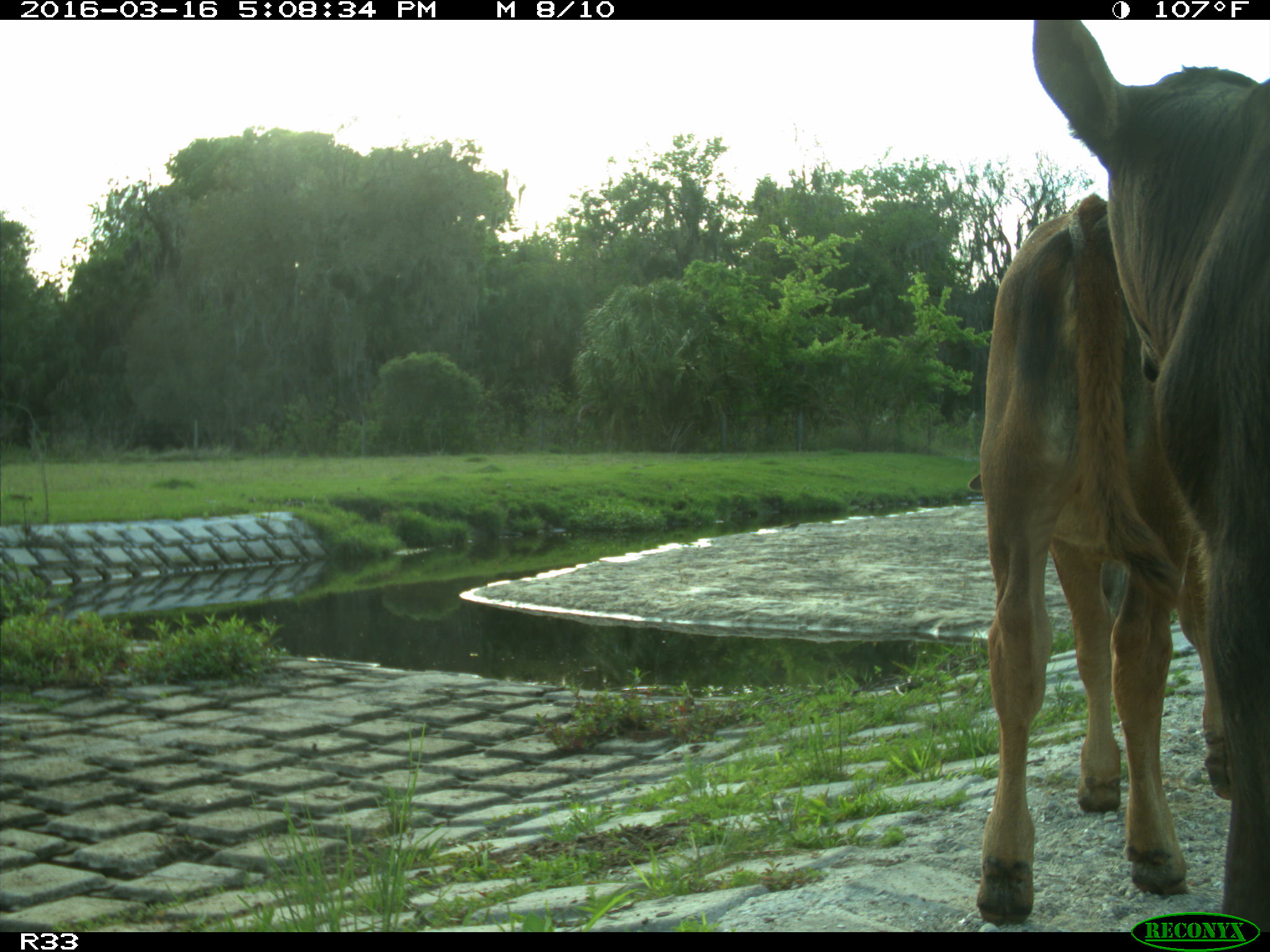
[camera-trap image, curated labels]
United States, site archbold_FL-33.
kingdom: Animalia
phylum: Chordata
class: Mammalia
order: Artiodactyla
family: Bovidae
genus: Bos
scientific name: Bos taurus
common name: domestic cow